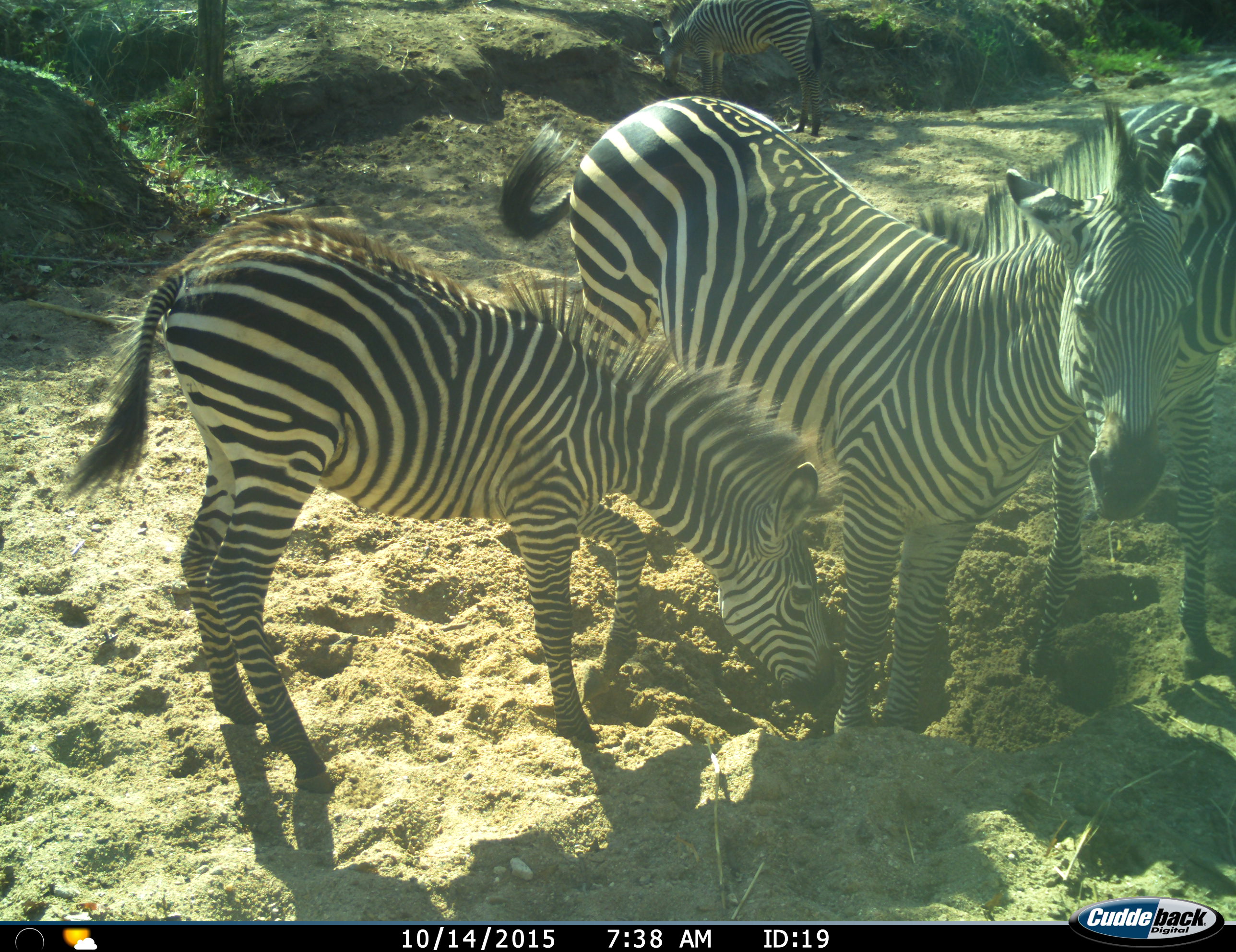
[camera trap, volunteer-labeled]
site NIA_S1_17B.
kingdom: Animalia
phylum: Chordata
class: Mammalia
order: Perissodactyla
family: Equidae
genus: Equus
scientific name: Equus quagga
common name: plains zebra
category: zebraplains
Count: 4.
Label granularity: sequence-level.